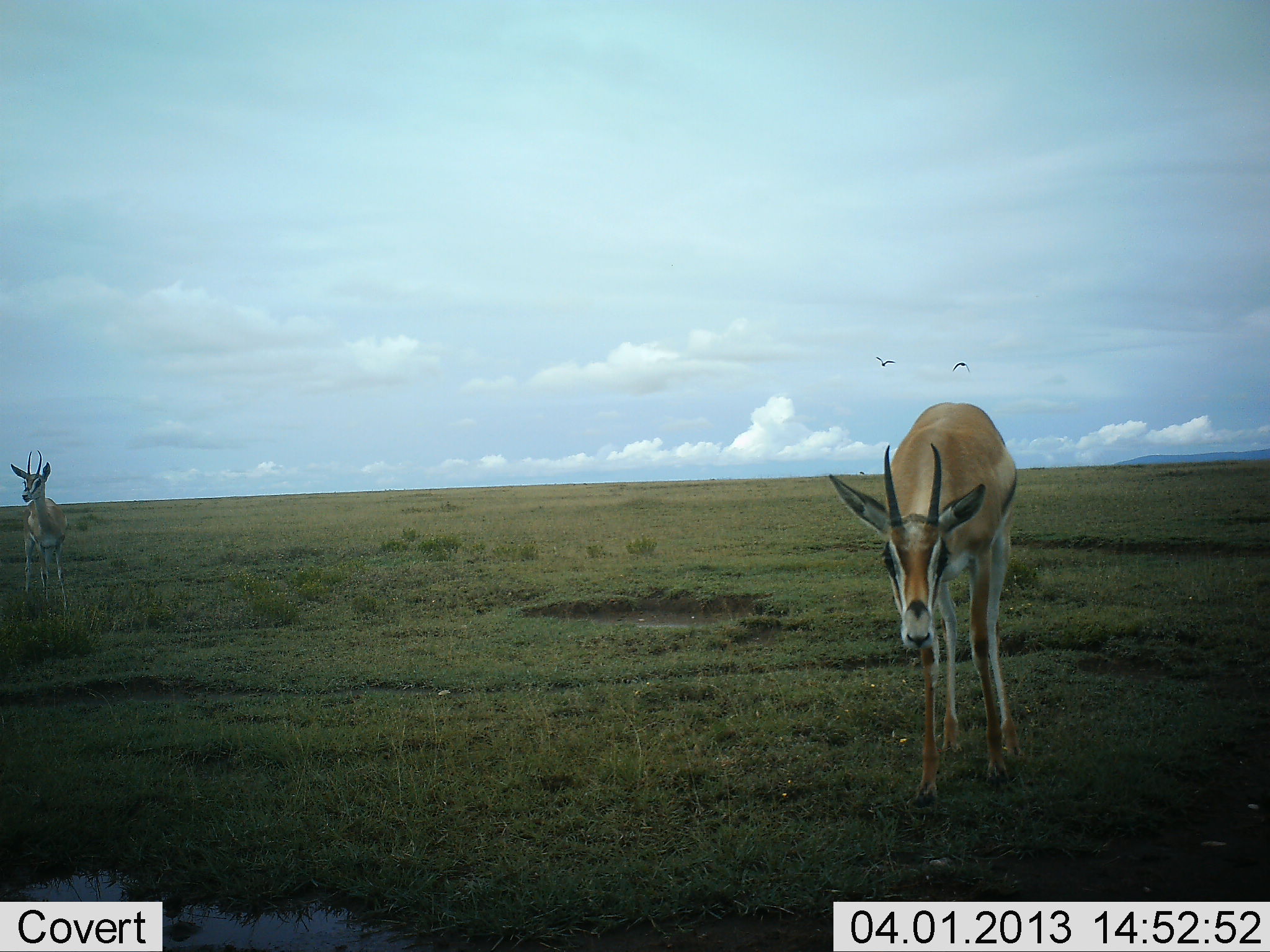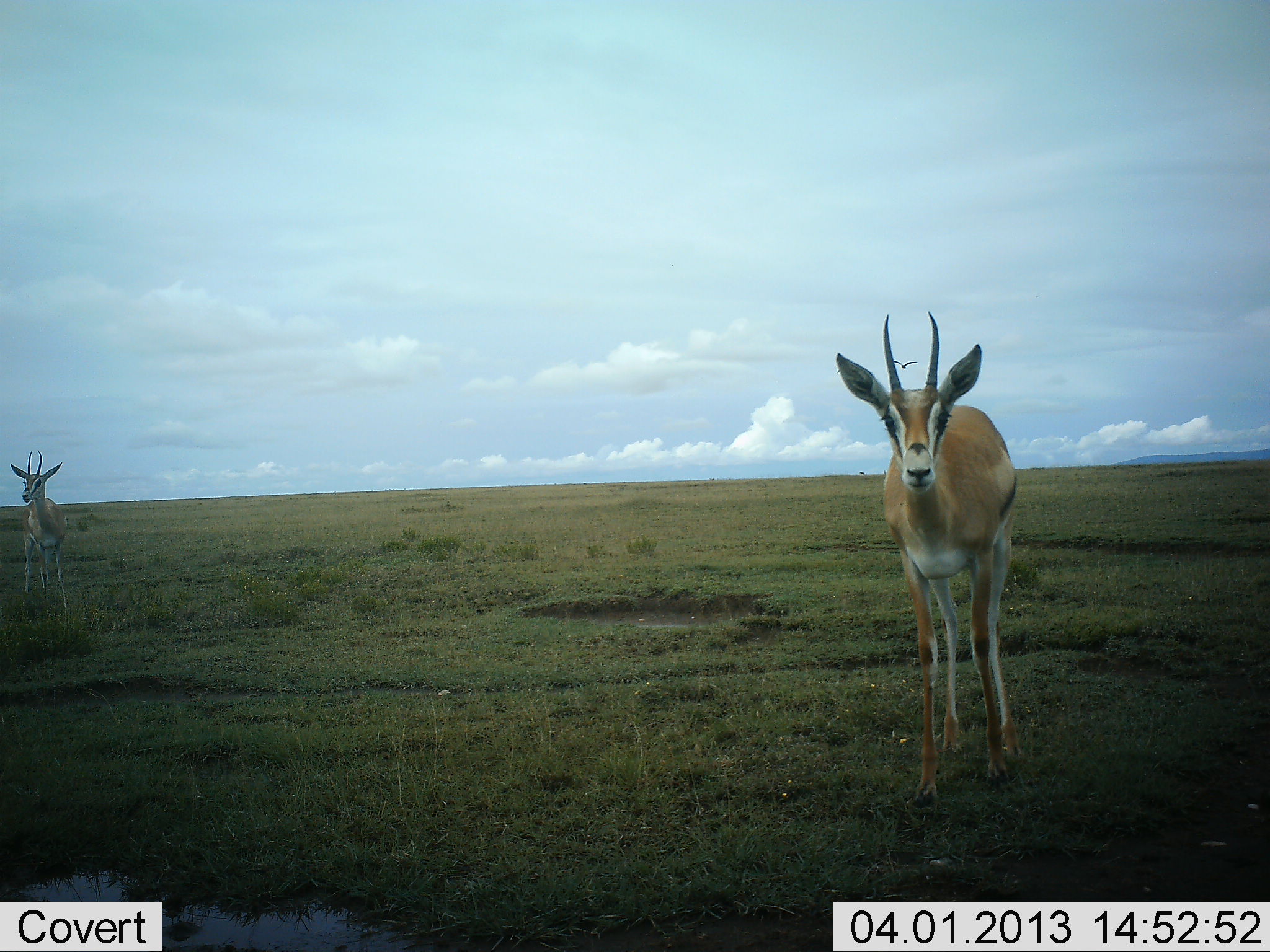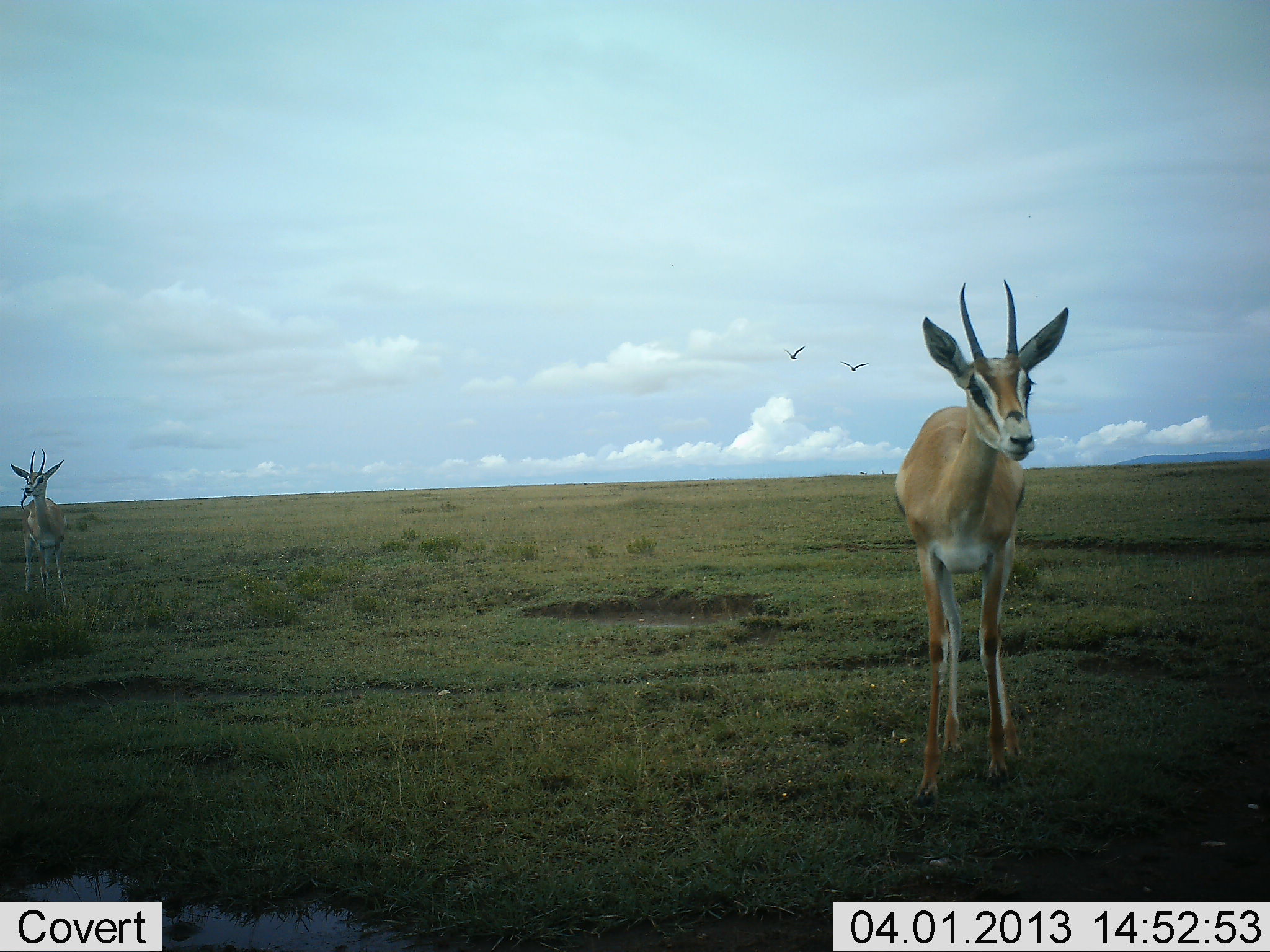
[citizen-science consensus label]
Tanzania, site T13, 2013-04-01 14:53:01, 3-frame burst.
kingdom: Animalia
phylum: Chordata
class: Mammalia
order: Artiodactyla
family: Bovidae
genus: Eudorcas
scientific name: Eudorcas thomsonii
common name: thomson's gazelle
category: gazellethomsons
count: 2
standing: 93%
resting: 0%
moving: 7%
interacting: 0%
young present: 0%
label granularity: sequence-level